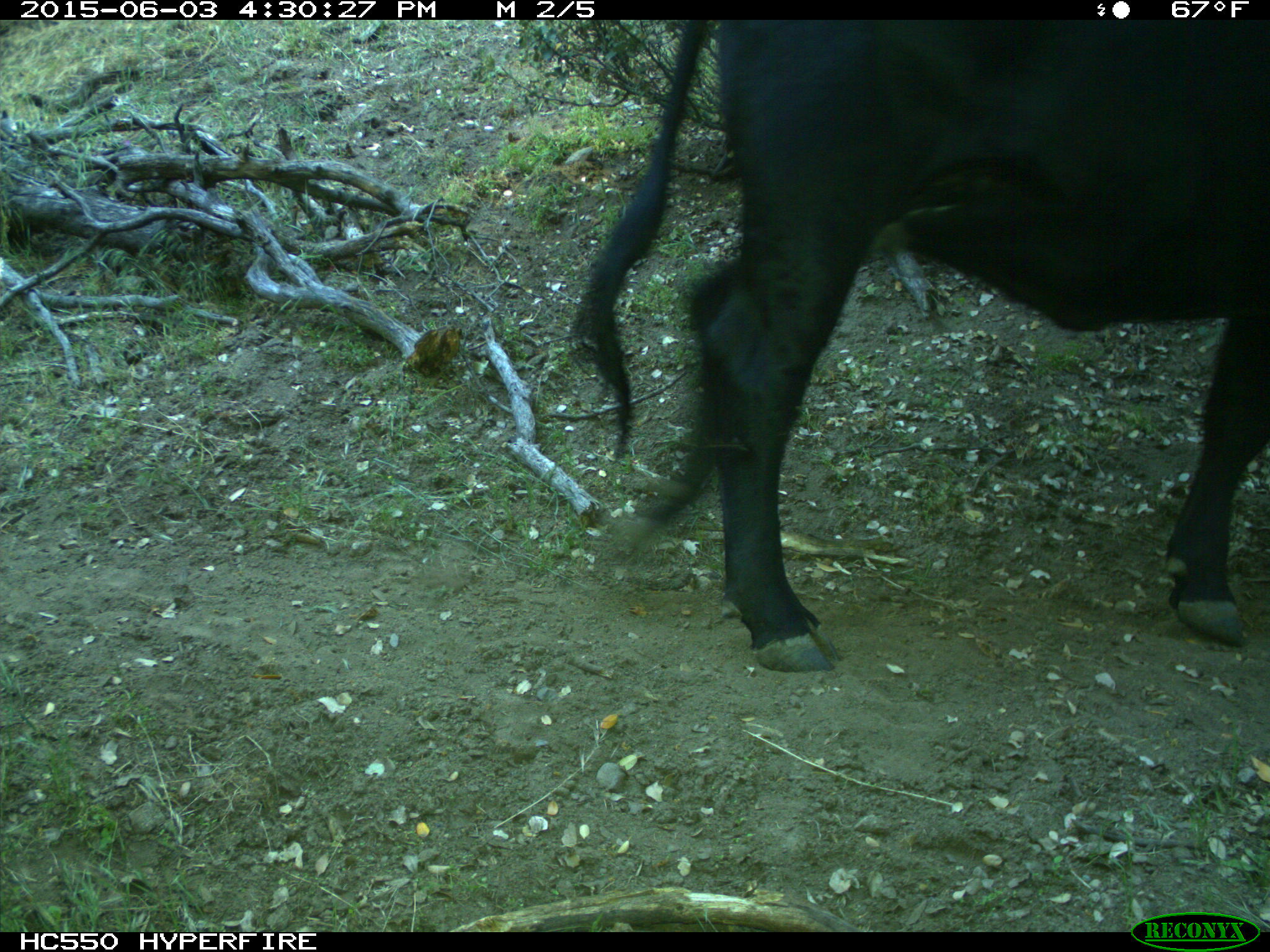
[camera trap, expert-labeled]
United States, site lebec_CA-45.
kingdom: Animalia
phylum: Chordata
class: Mammalia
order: Artiodactyla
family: Bovidae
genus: Bos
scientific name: Bos taurus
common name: domestic cow